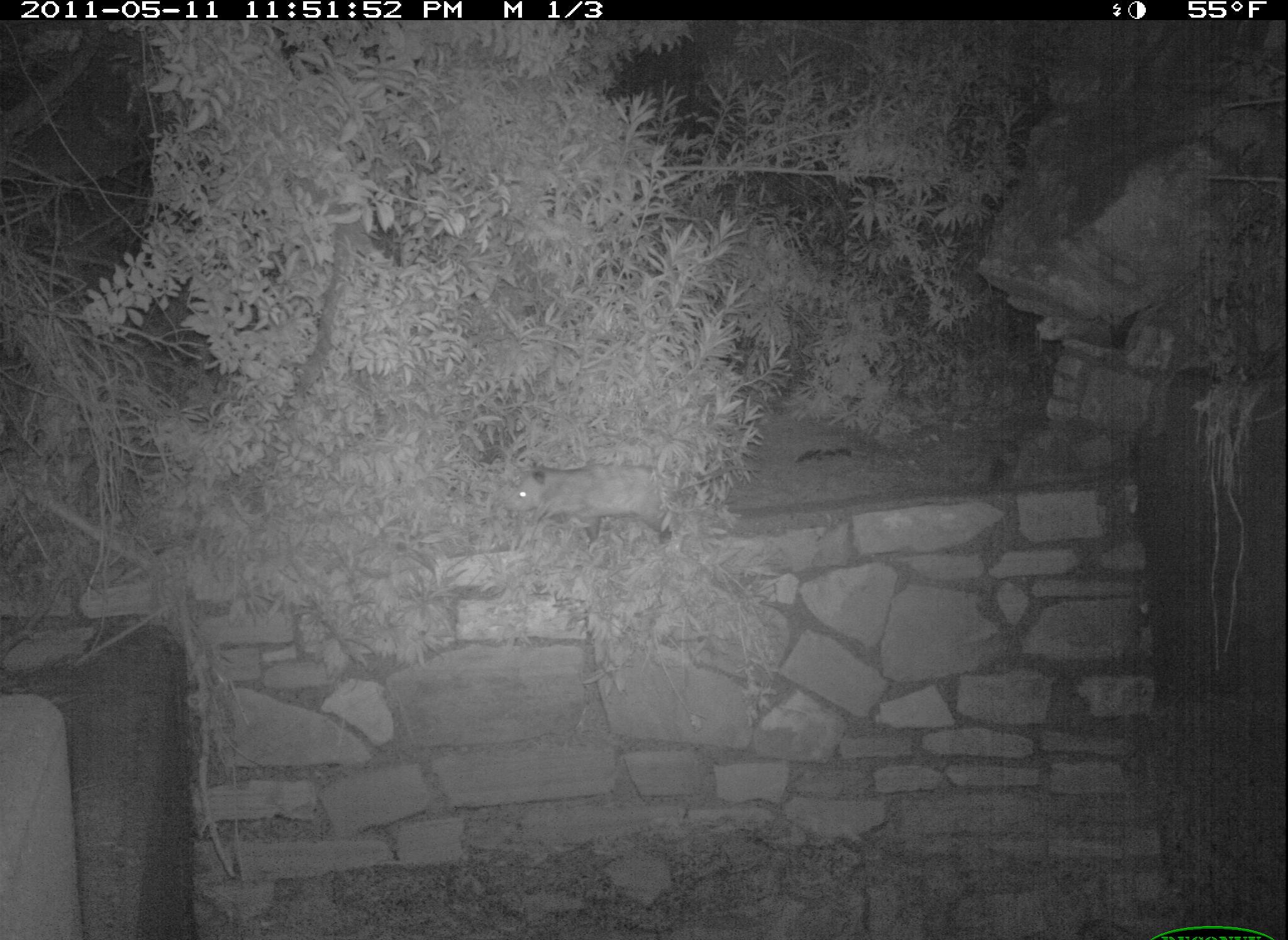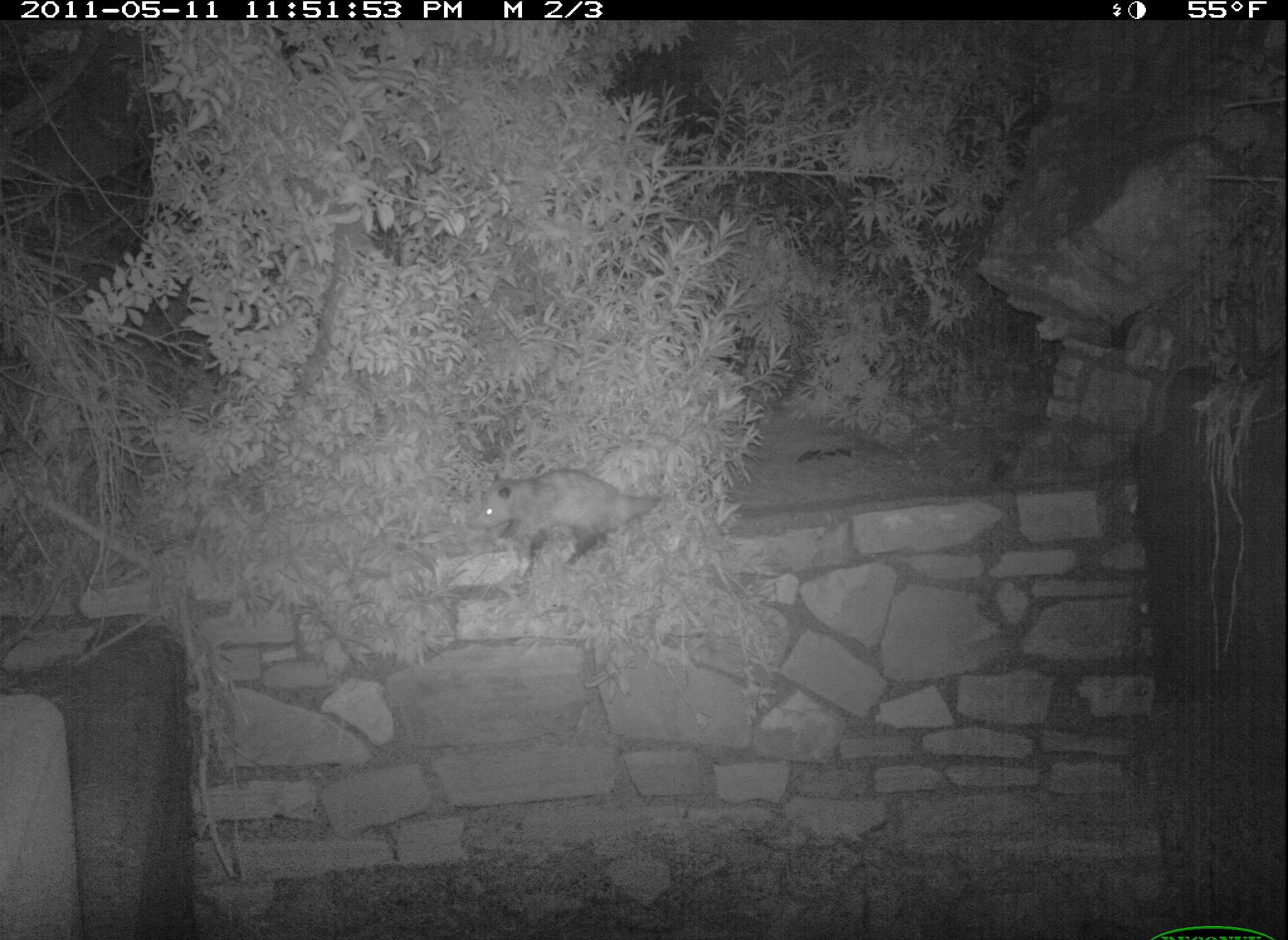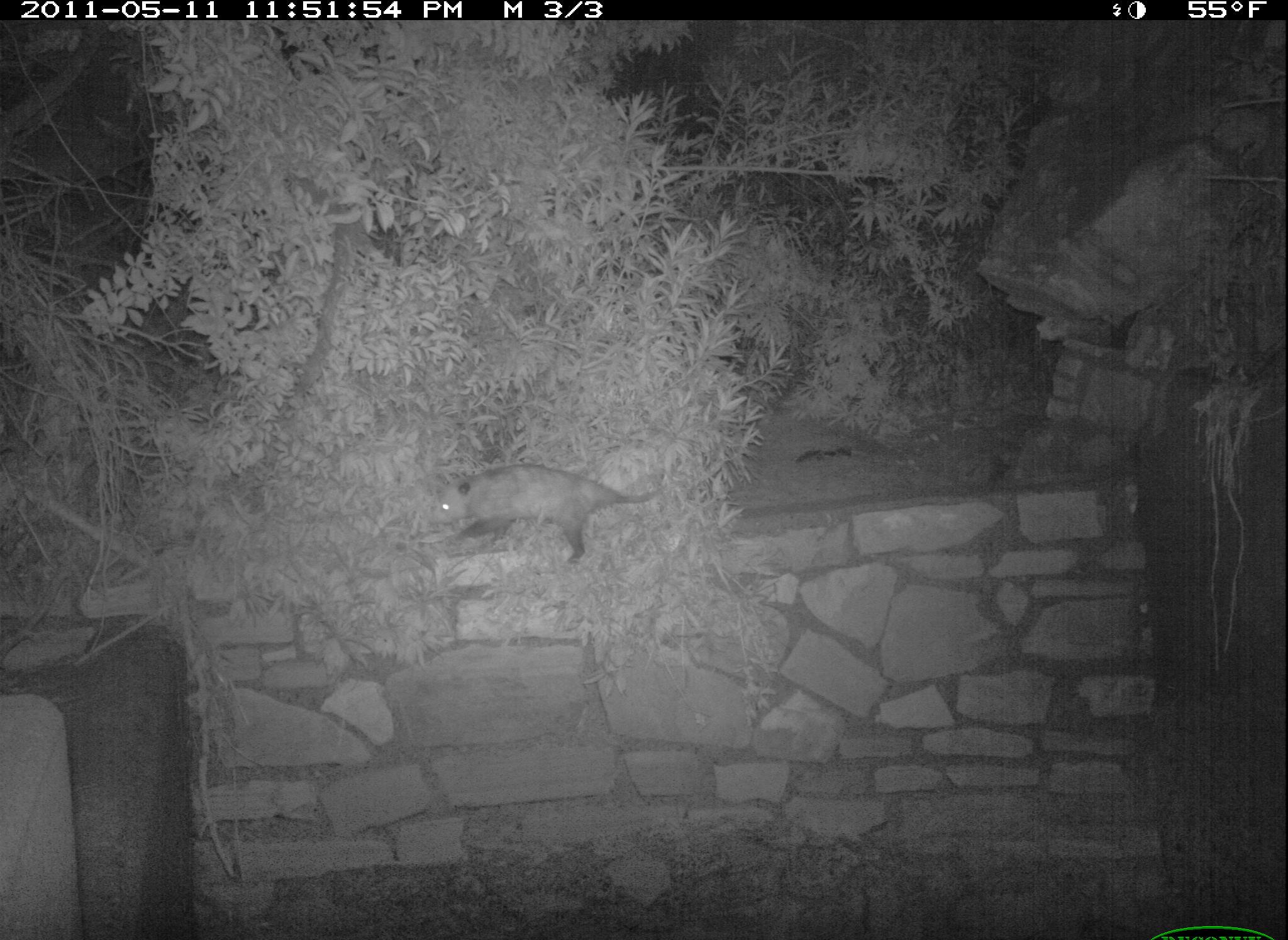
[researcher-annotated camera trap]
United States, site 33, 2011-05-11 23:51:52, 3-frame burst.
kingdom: Animalia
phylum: Chordata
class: Mammalia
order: Didelphimorphia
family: Didelphidae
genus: Didelphis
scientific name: Didelphis virginiana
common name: virginia opossum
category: opossum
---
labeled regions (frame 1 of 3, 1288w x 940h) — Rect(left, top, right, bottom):
opossum: Rect(494, 448, 726, 554)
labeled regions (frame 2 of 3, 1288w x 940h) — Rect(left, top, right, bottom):
opossum: Rect(464, 464, 691, 577)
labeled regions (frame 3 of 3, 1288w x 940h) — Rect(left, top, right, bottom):
opossum: Rect(429, 453, 670, 582)